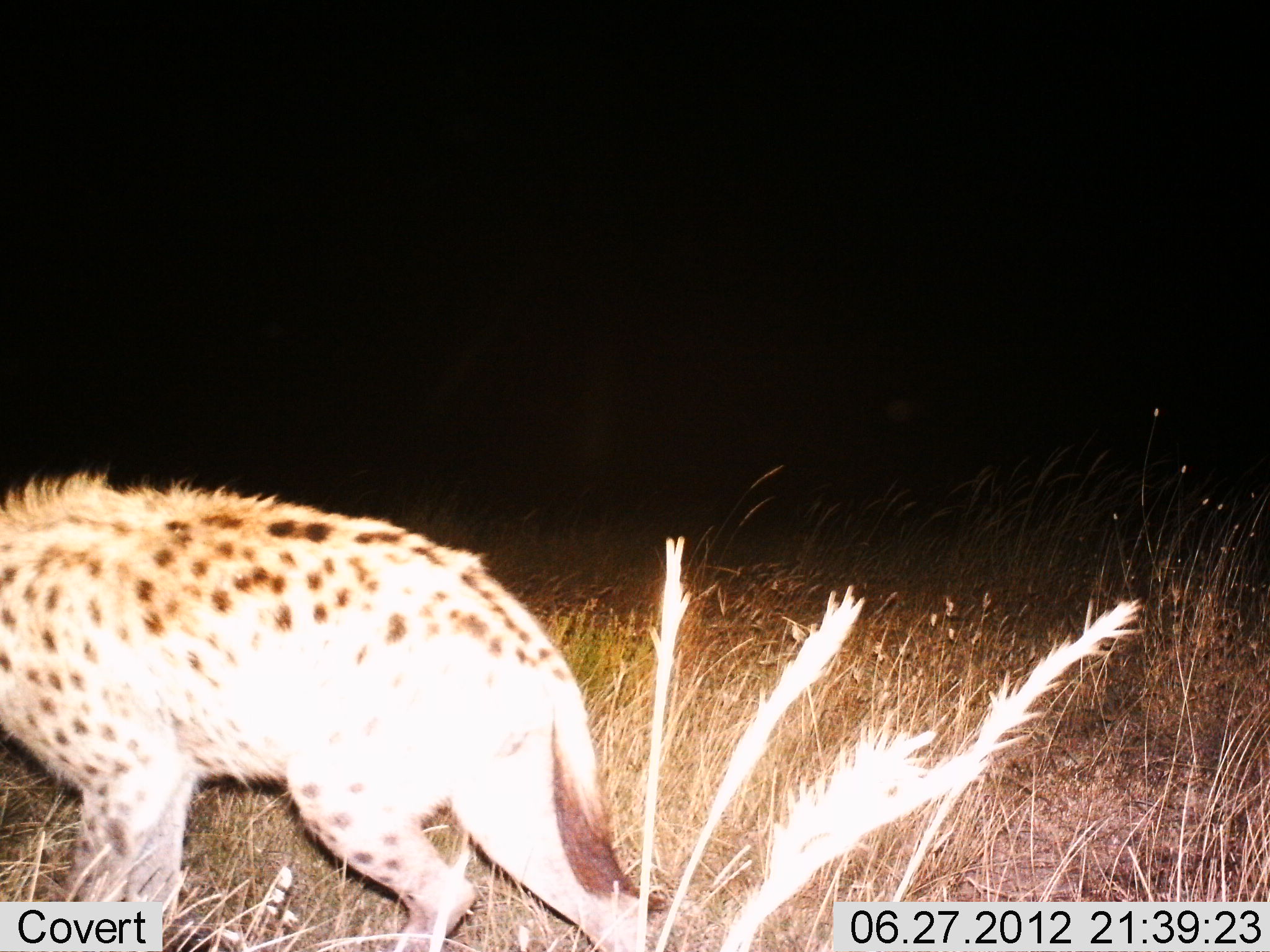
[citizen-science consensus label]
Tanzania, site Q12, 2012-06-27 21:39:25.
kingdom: Animalia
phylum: Chordata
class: Mammalia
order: Carnivora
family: Hyaenidae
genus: Crocuta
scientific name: Crocuta crocuta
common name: spotted hyena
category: hyenaspotted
Hyenaspotted (spotted hyena) (Crocuta crocuta), count 1. Behavior (volunteer vote fractions): standing 50%, resting 0%, moving 50%, interacting 0%. Young present (vote fraction): 0%. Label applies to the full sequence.